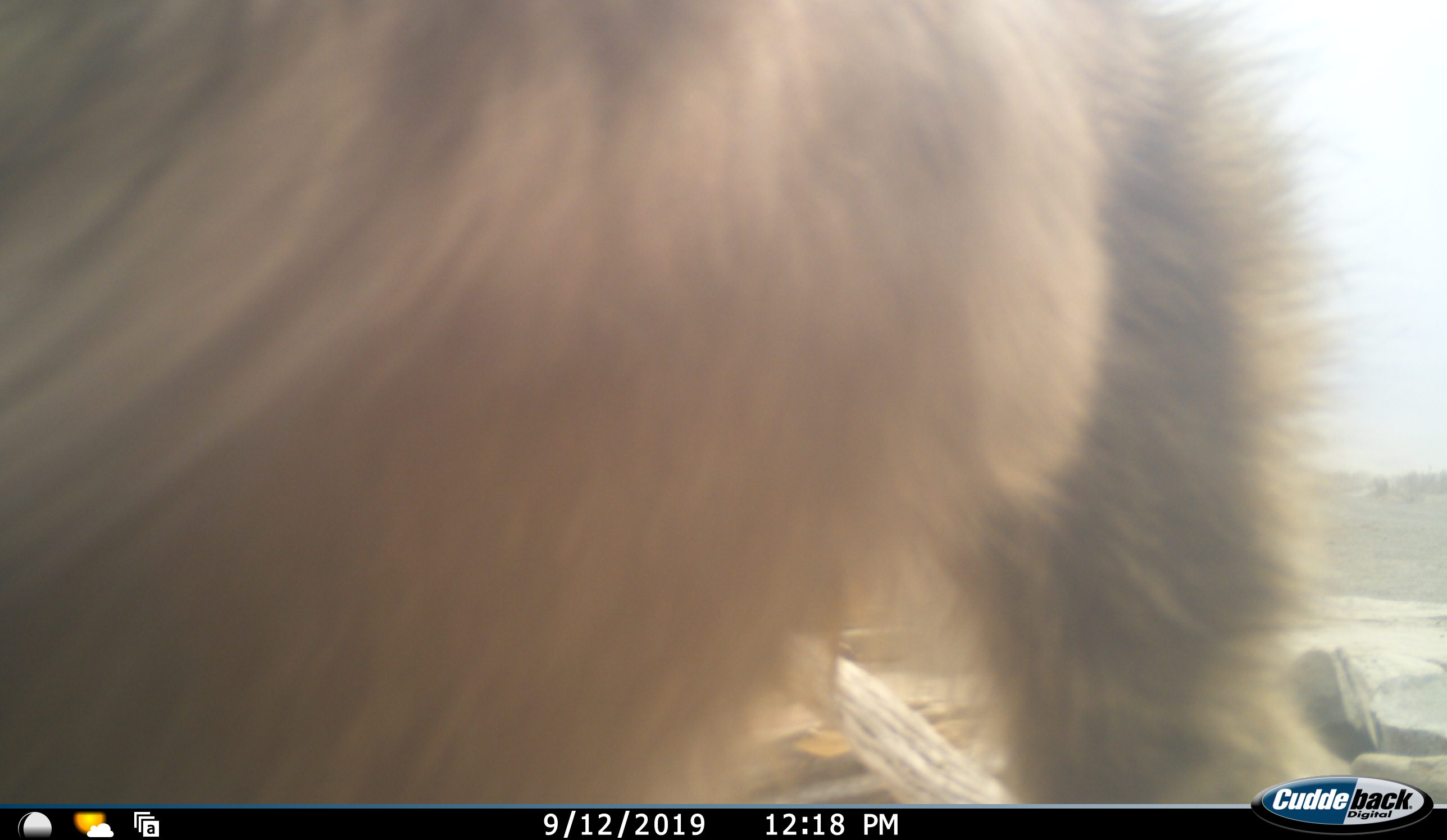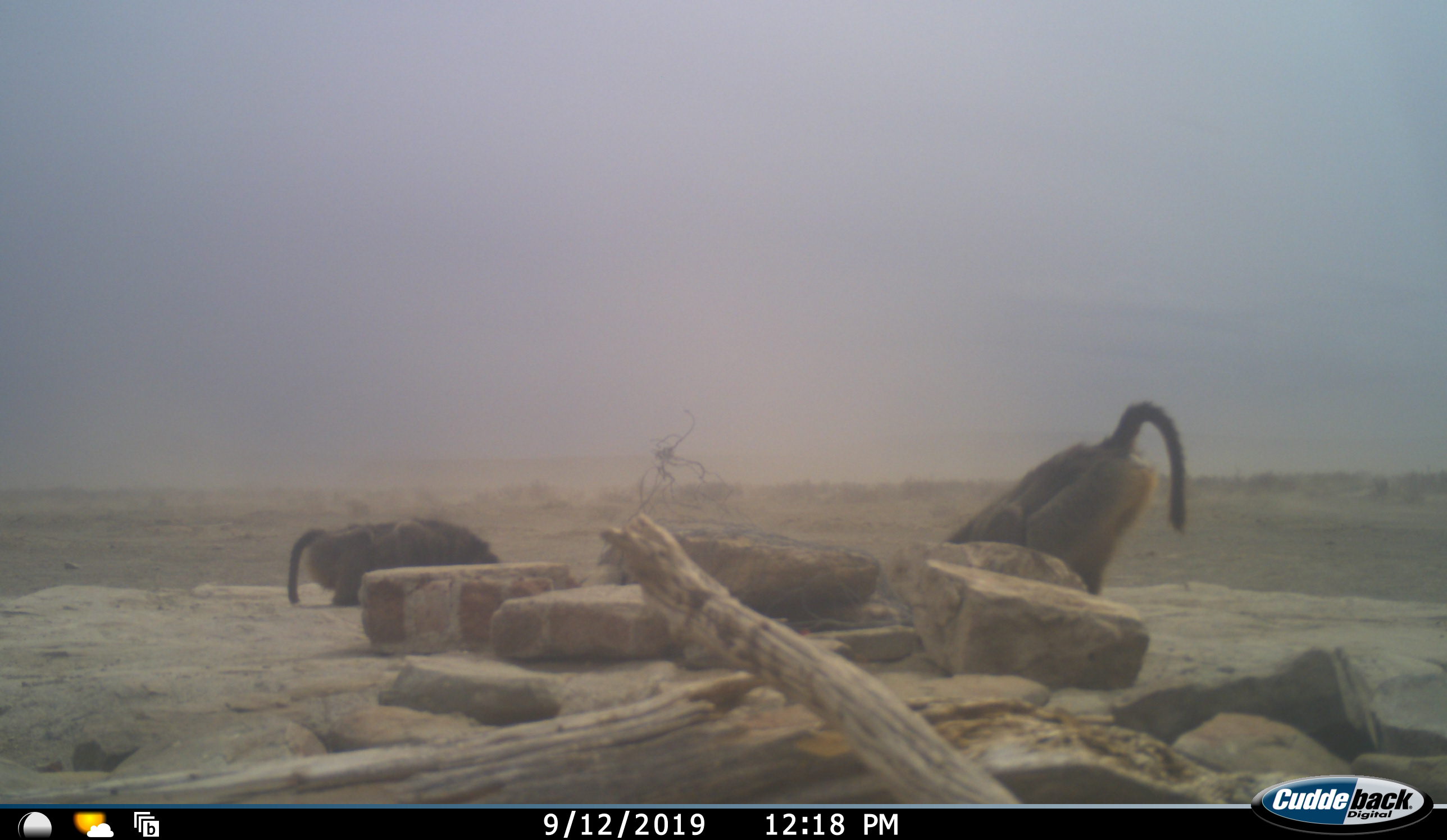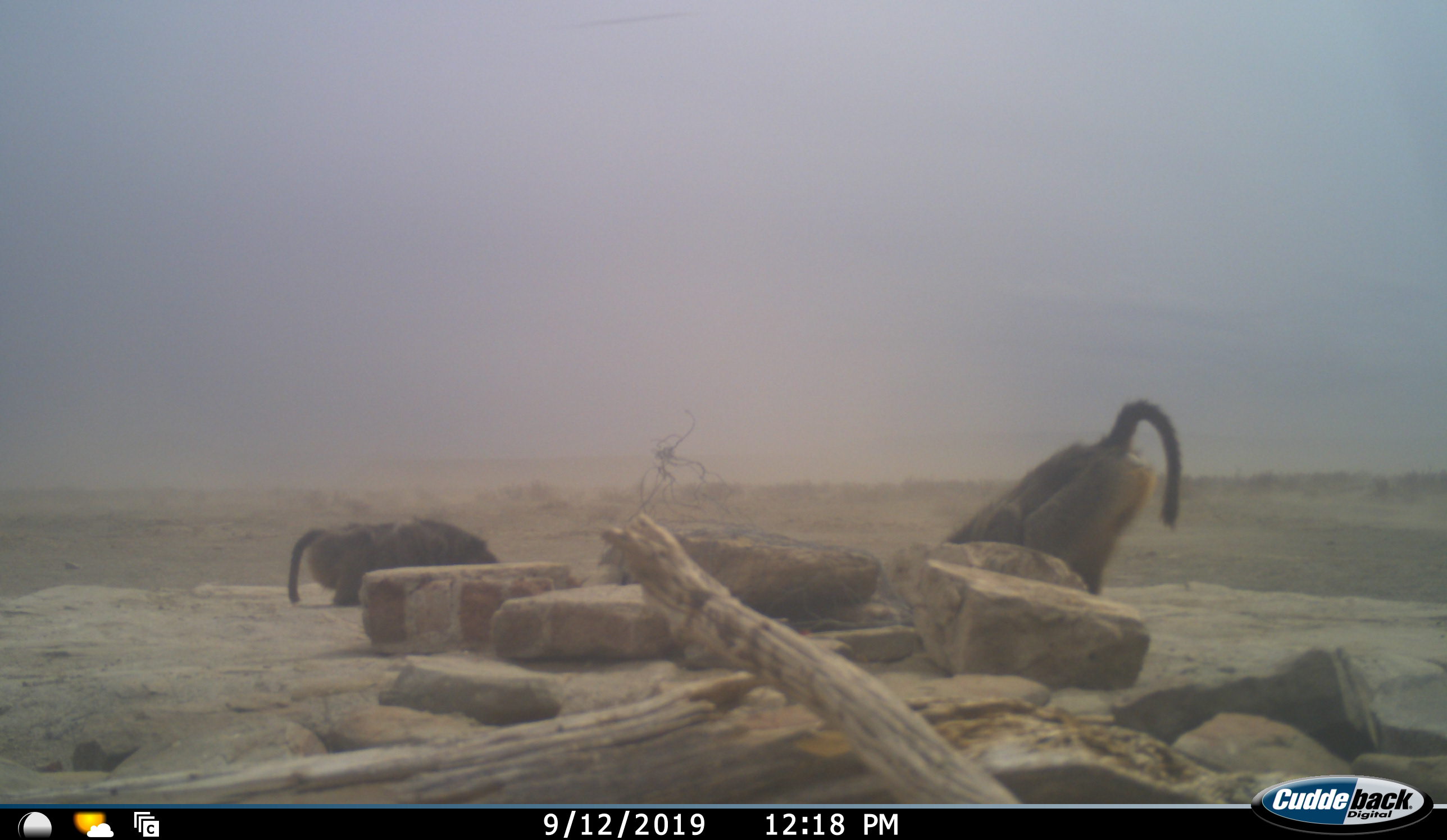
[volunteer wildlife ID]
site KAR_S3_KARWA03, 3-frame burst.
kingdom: Animalia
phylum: Chordata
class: Mammalia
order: Primates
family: Cercopithecidae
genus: Papio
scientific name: Papio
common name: baboon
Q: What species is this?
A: Baboon (Papio).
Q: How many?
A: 2.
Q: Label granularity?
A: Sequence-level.